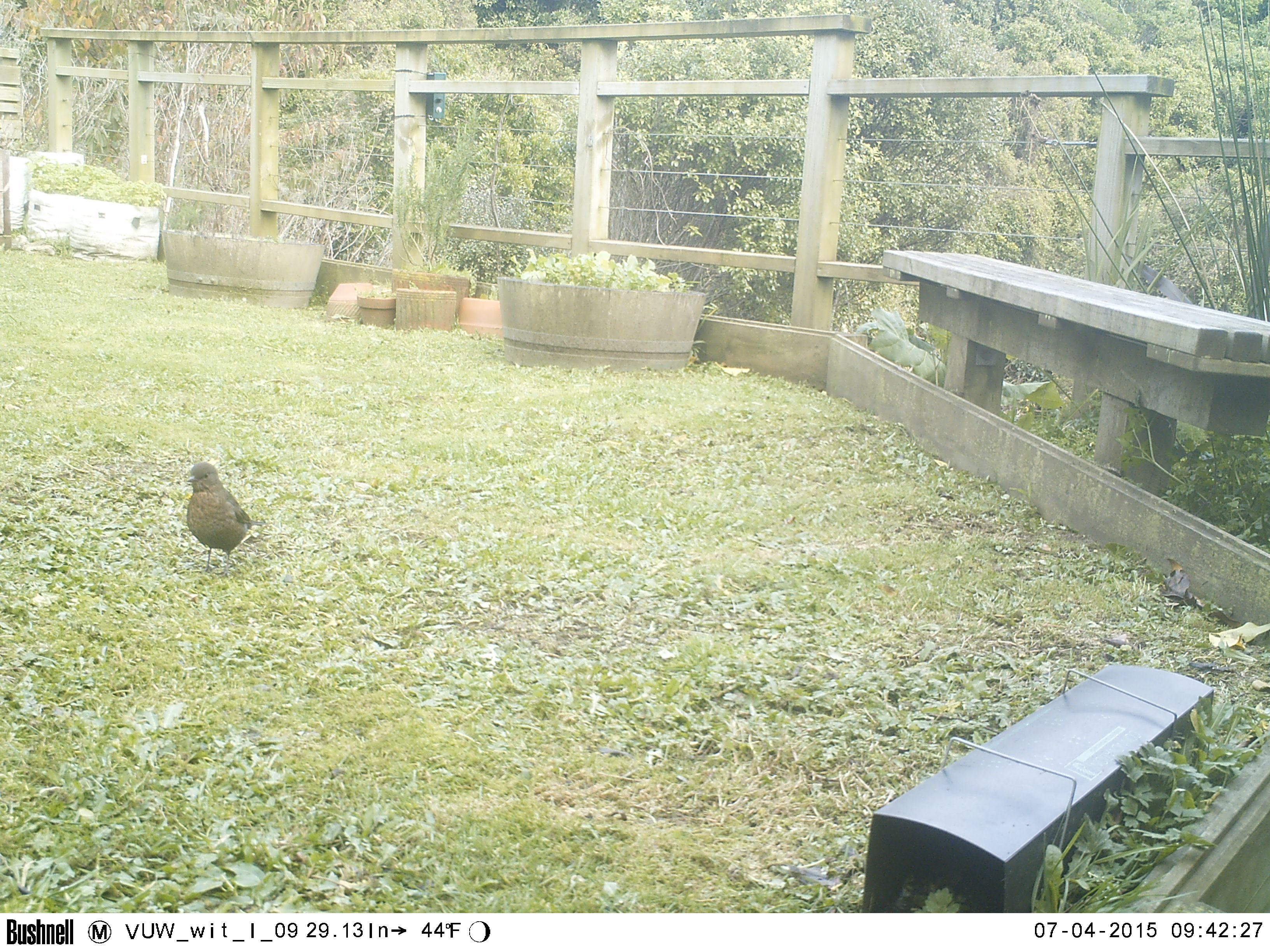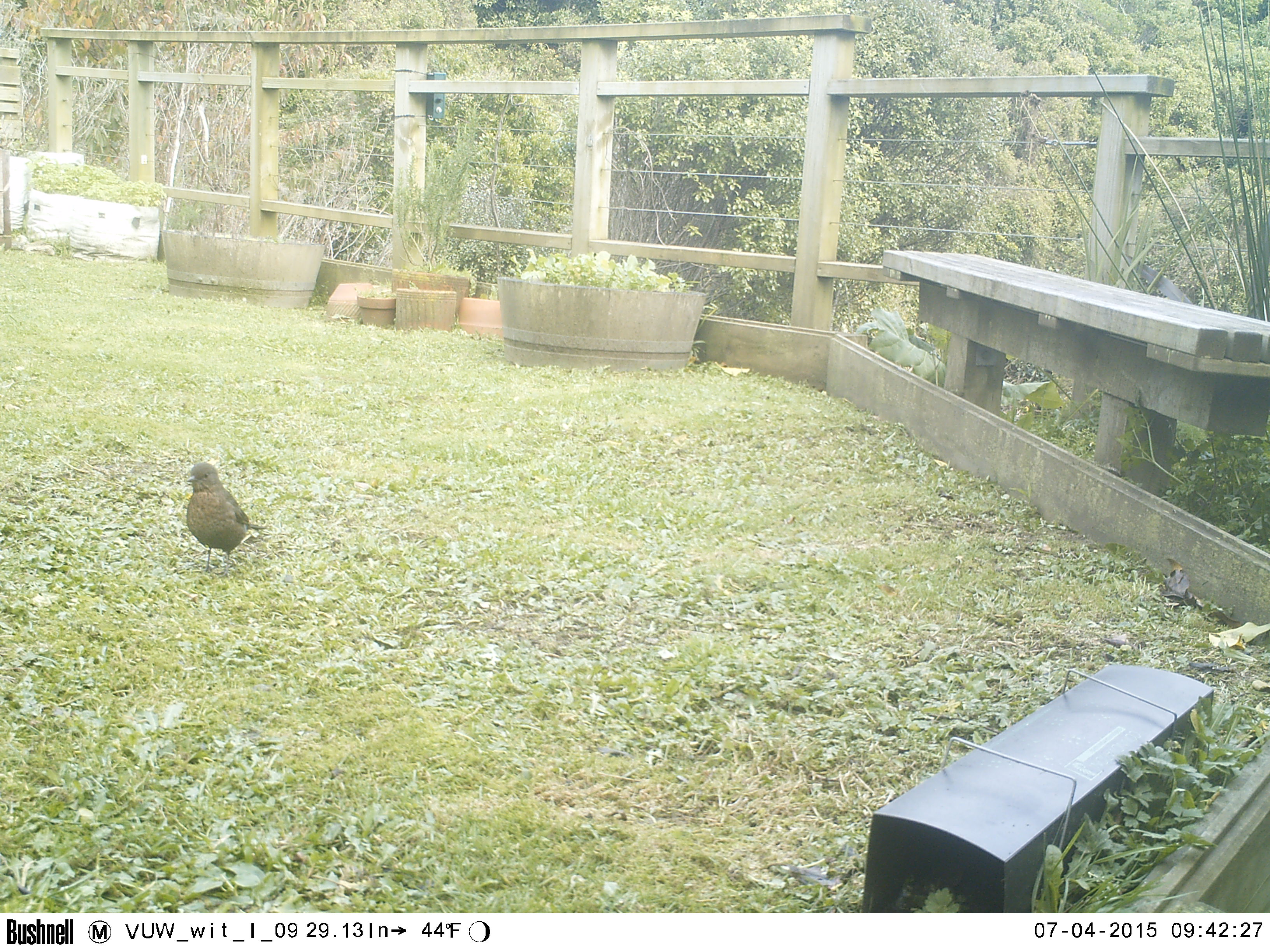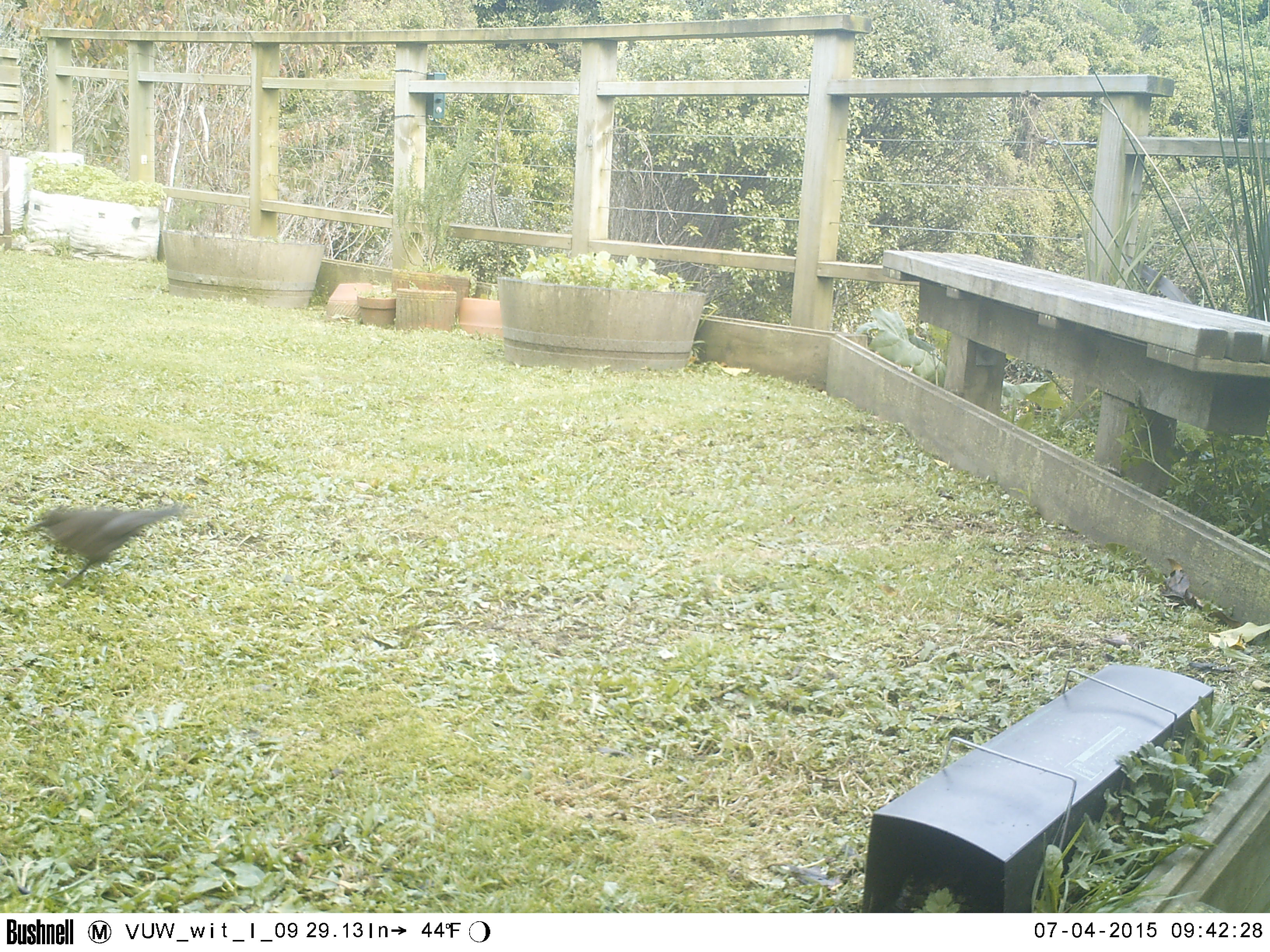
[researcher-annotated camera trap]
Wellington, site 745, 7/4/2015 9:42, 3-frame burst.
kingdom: Animalia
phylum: Chordata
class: Aves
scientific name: Aves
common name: bird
Bird (Aves).